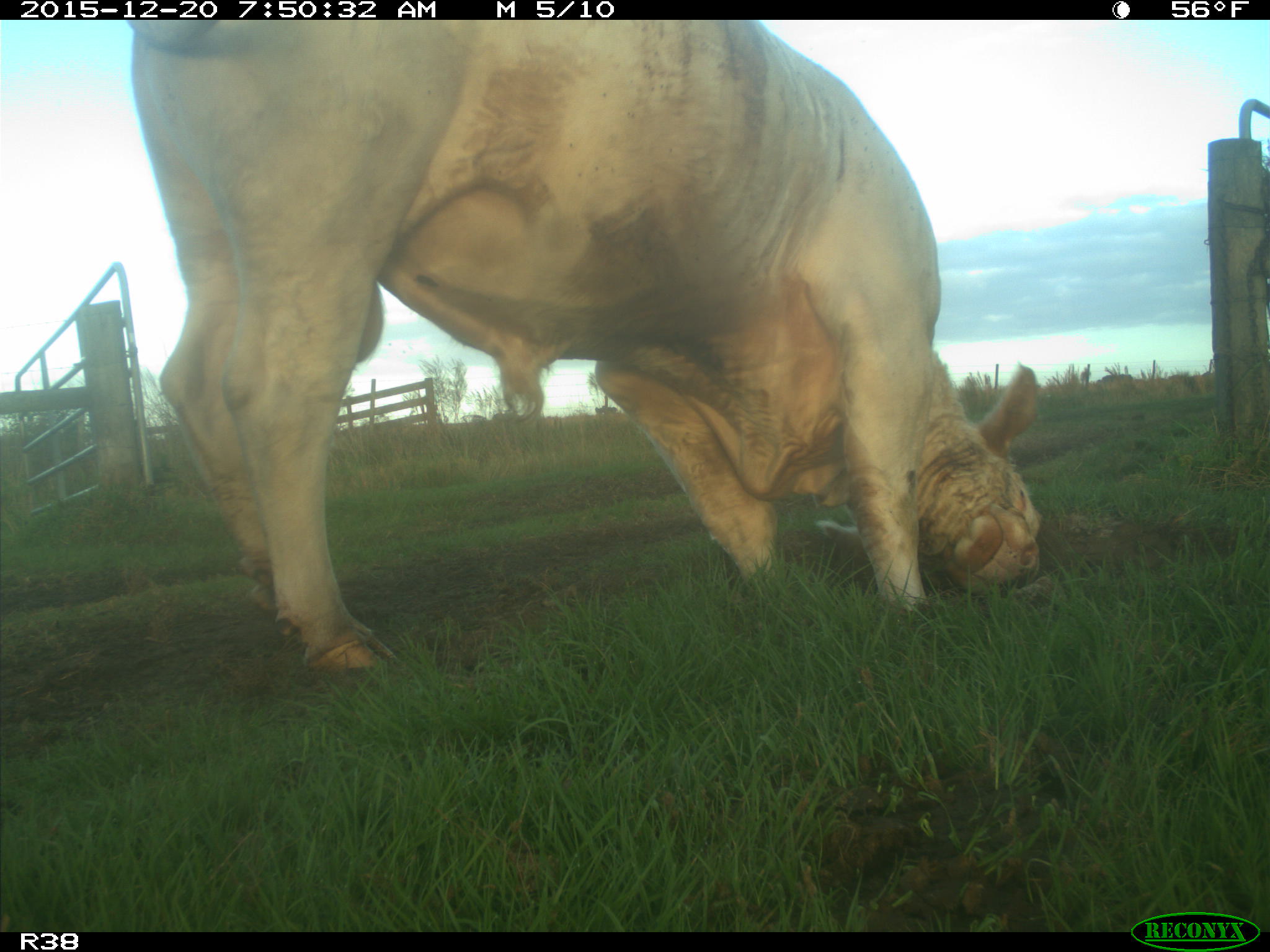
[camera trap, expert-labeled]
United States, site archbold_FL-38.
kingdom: Animalia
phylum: Chordata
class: Mammalia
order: Artiodactyla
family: Bovidae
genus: Bos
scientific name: Bos taurus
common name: domestic cow